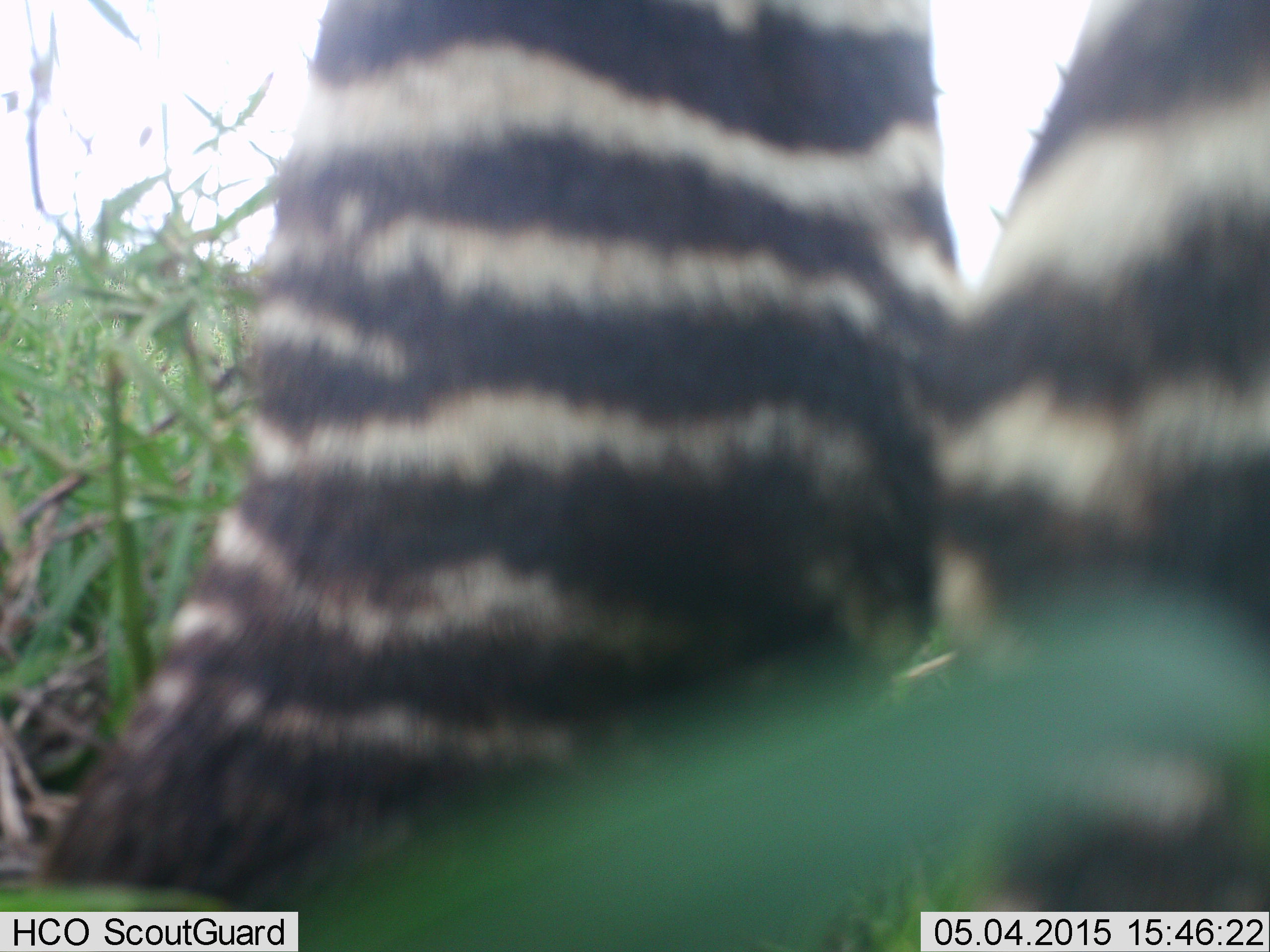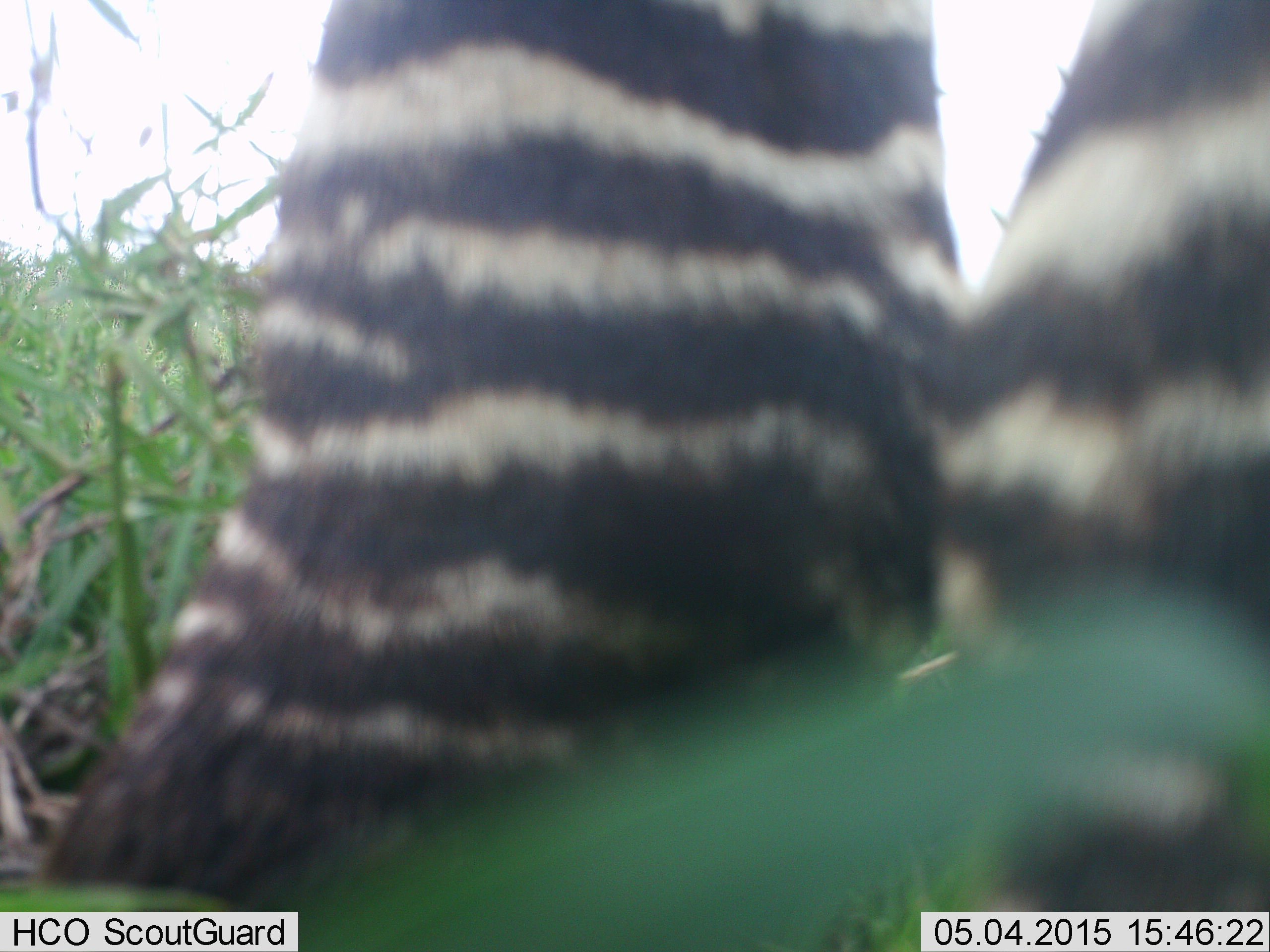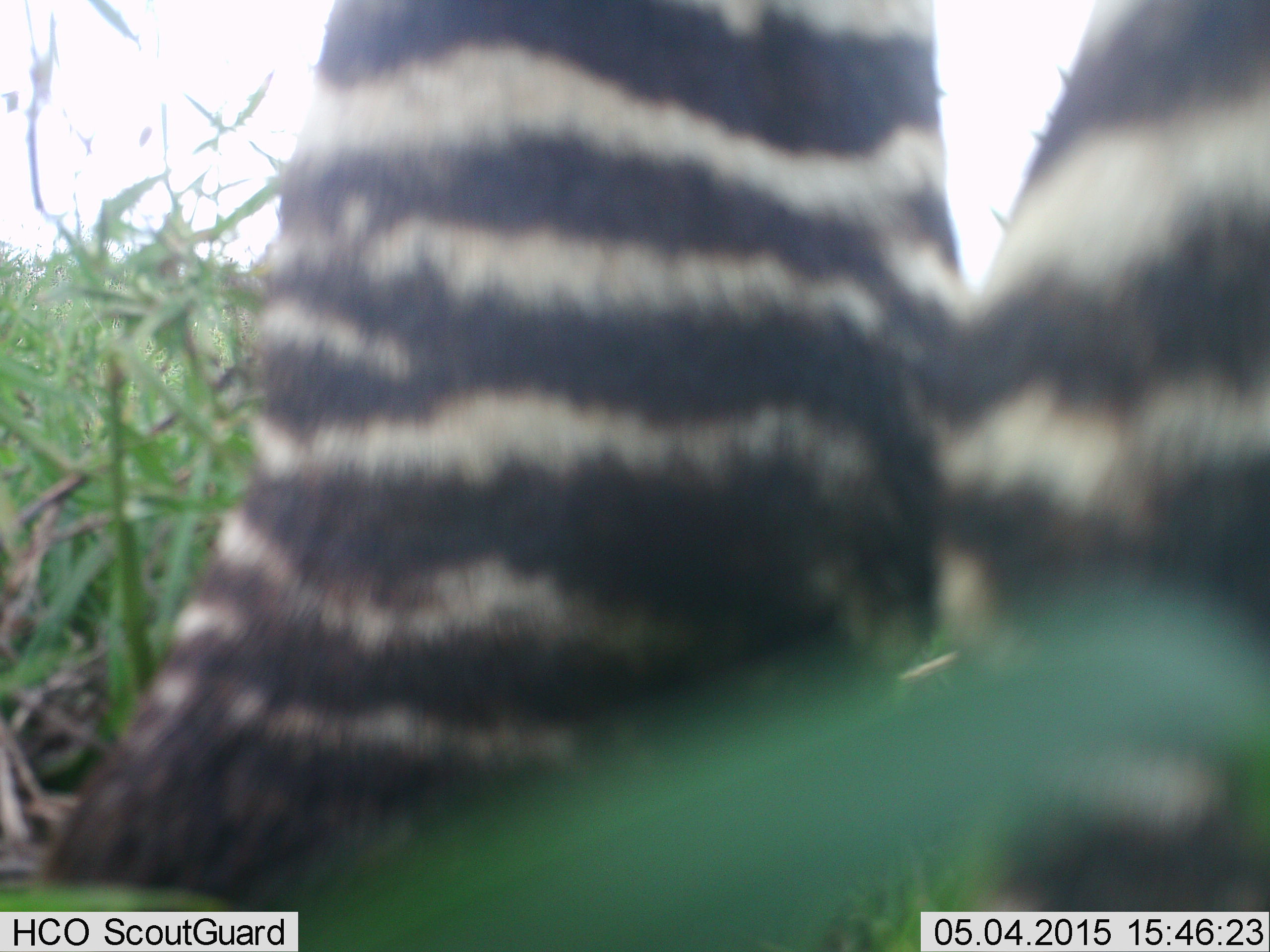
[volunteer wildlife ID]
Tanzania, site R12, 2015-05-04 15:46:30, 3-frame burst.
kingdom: Animalia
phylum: Chordata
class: Mammalia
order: Perissodactyla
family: Equidae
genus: Equus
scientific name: Equus quagga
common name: plains zebra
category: zebra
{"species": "zebra (plains zebra) (Equus quagga)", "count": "1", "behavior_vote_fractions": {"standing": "90%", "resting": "0%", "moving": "10%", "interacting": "0%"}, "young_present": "0%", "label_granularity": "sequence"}